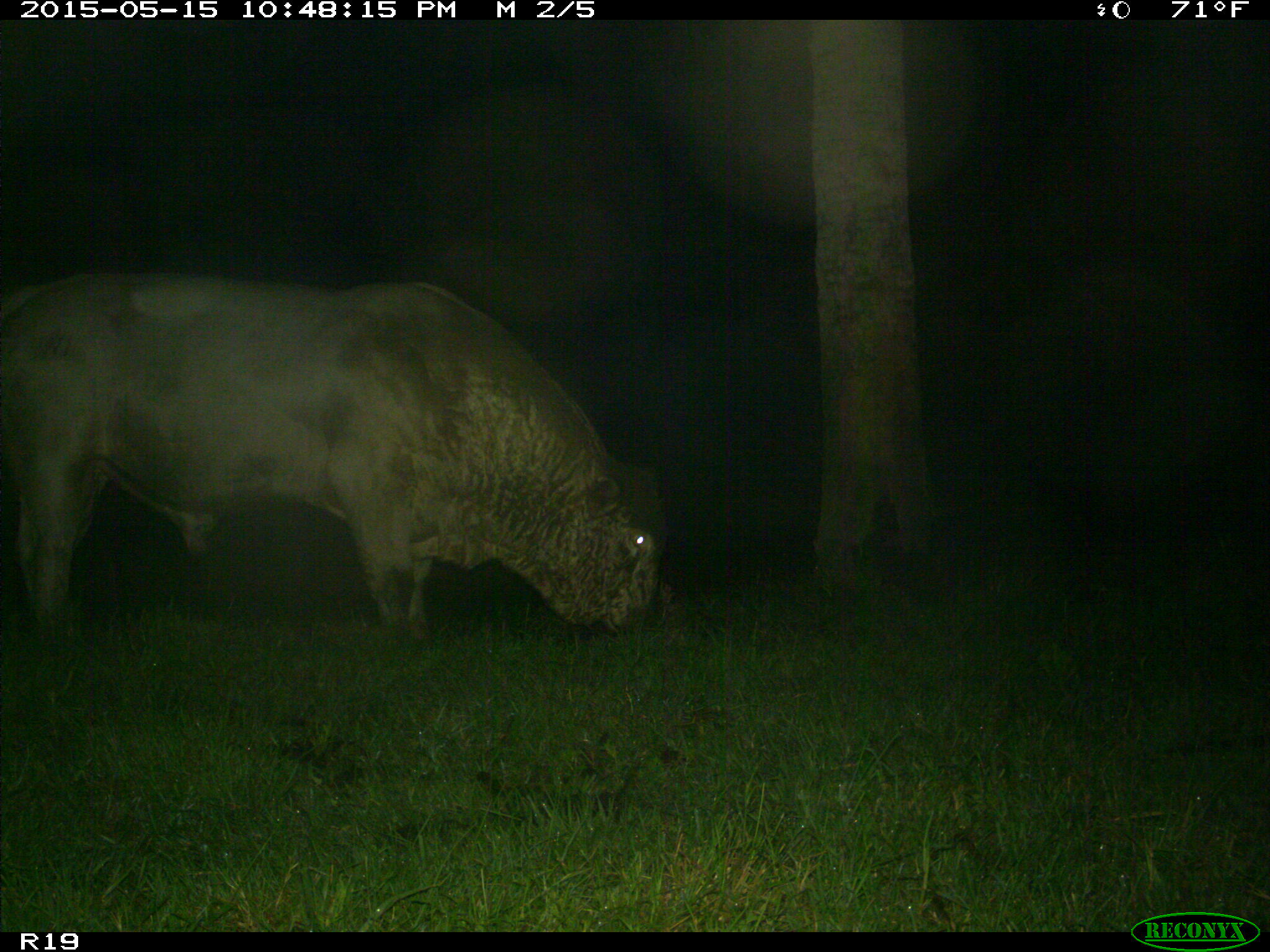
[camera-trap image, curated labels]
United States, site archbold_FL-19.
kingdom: Animalia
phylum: Chordata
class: Mammalia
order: Artiodactyla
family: Bovidae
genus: Bos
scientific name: Bos taurus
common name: domestic cow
Bos taurus (domestic cow).